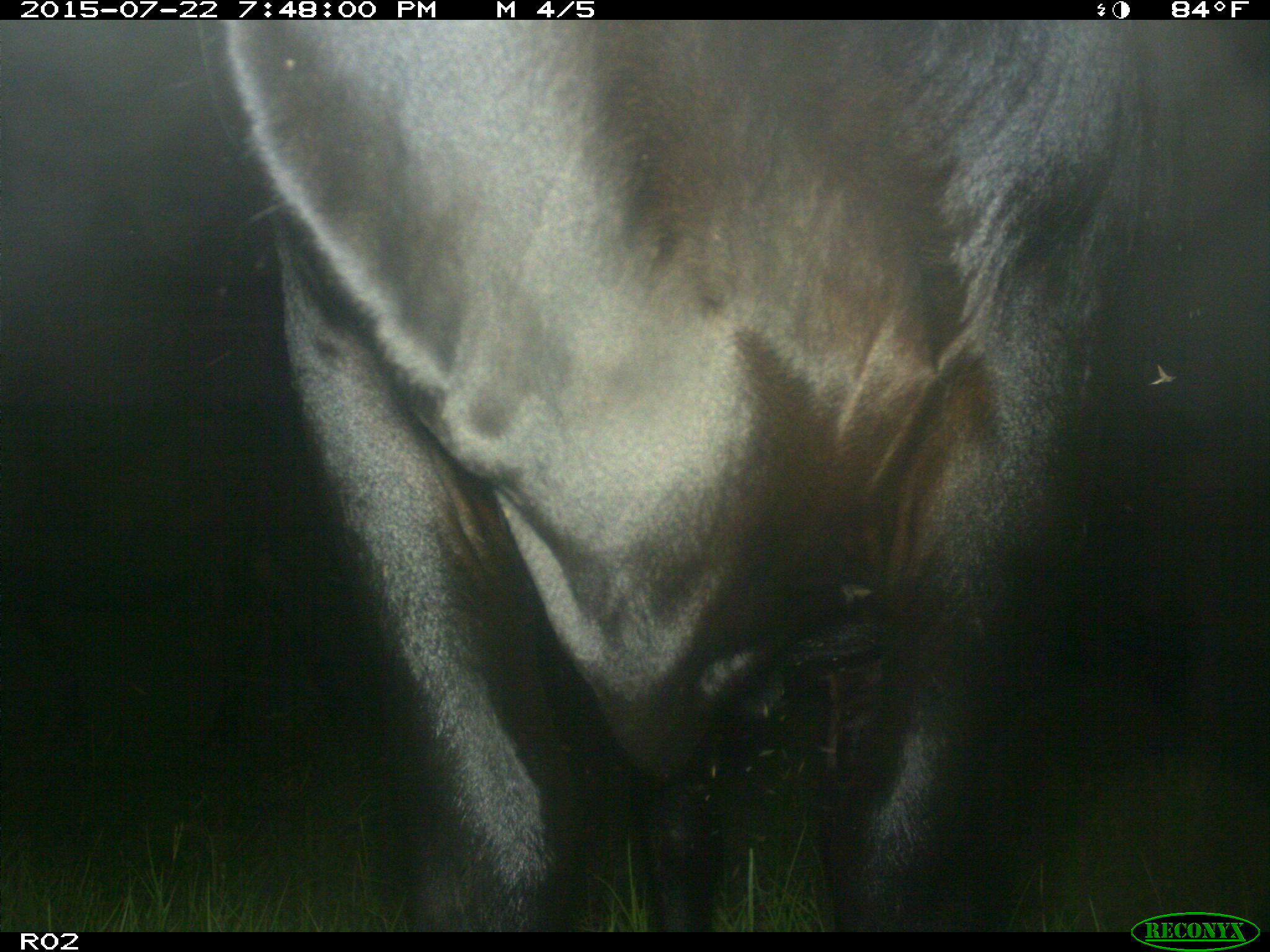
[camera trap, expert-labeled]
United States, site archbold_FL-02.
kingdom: Animalia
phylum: Chordata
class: Mammalia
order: Artiodactyla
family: Bovidae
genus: Bos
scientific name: Bos taurus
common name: domestic cow